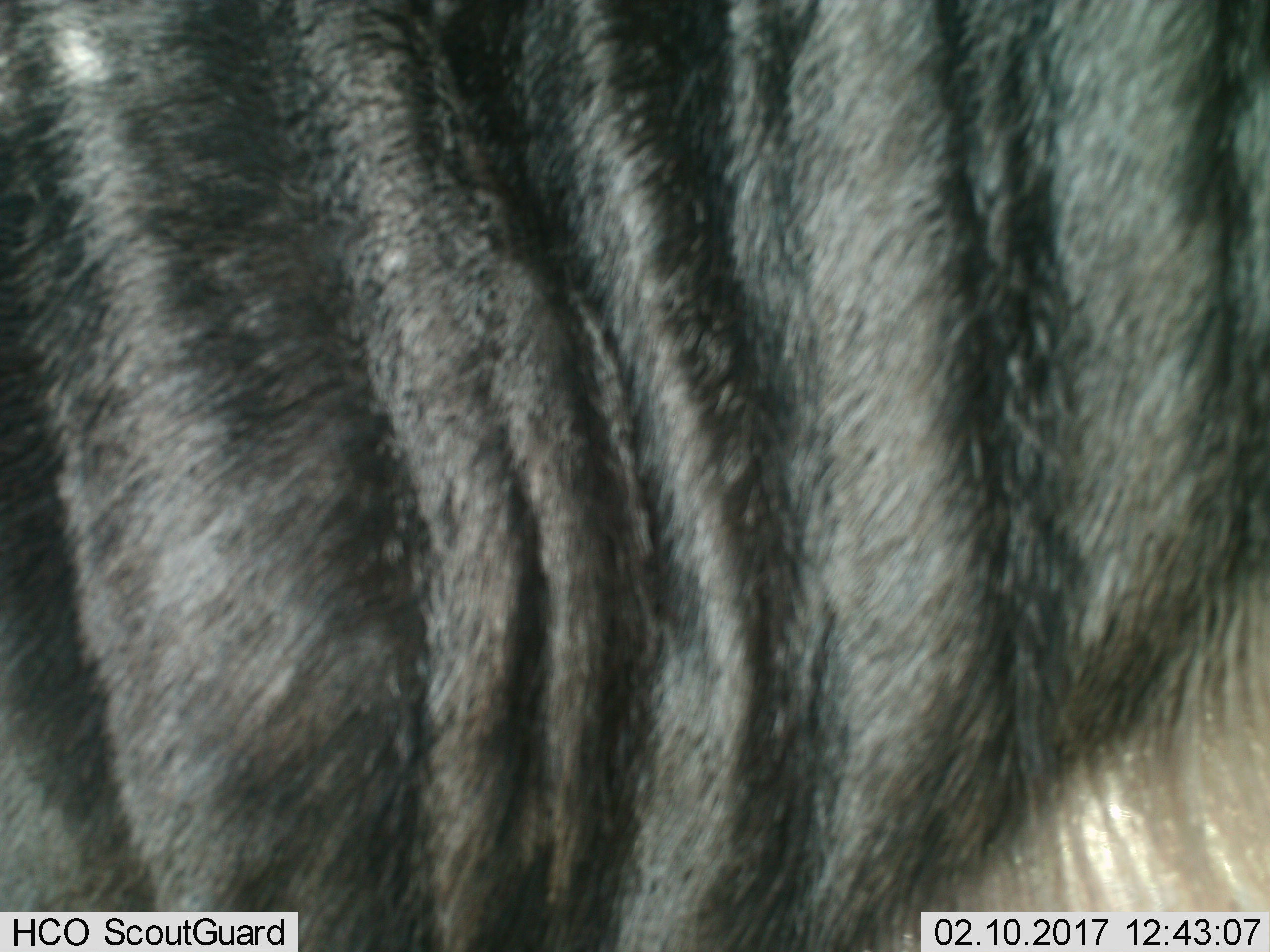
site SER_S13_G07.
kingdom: Animalia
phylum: Chordata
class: Mammalia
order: Artiodactyla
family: Bovidae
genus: Connochaetes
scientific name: Connochaetes taurinus taurinus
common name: blue wildebeest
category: wildebeestblue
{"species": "wildebeestblue (blue wildebeest) (Connochaetes taurinus taurinus)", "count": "1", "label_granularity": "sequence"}